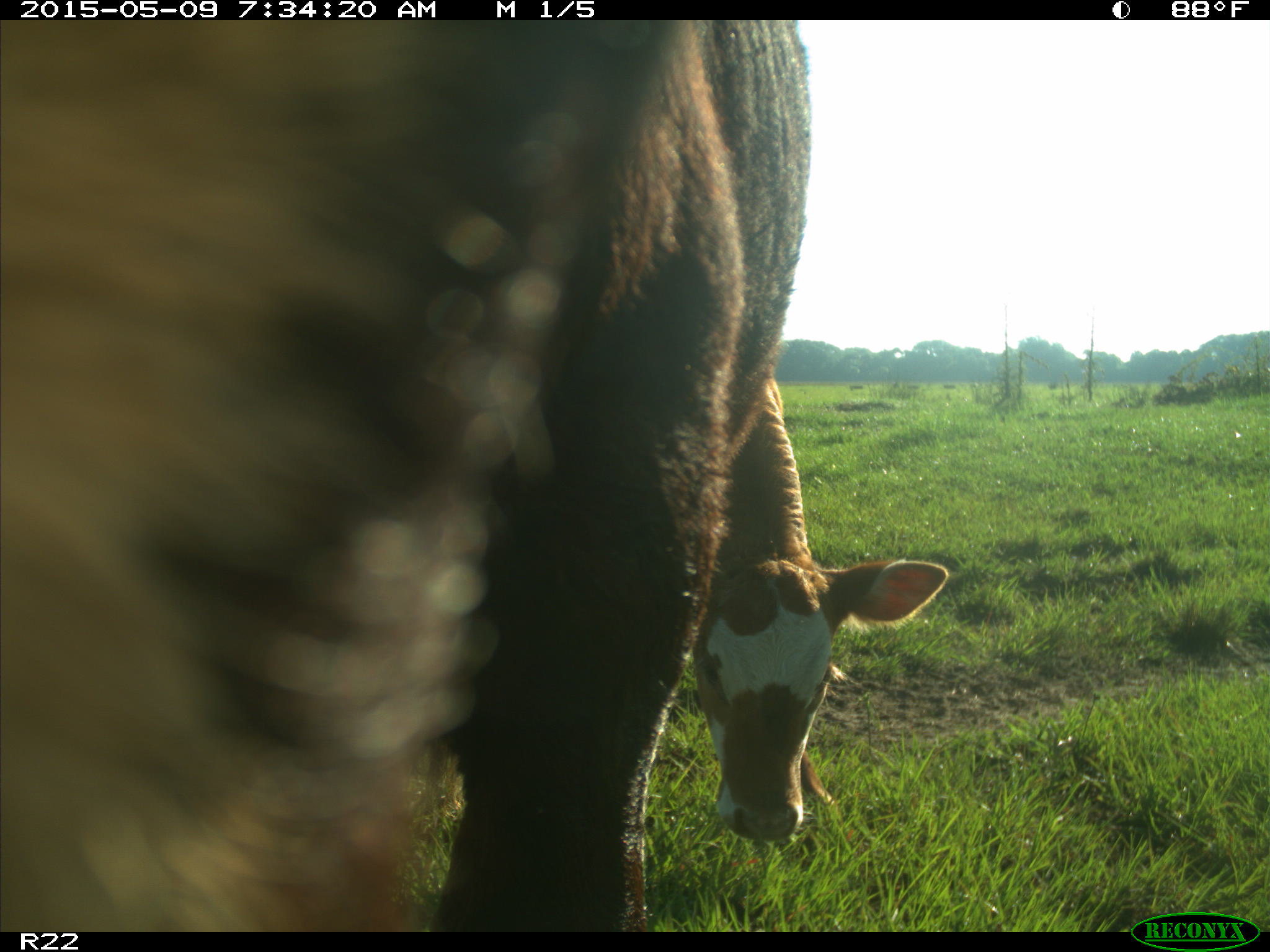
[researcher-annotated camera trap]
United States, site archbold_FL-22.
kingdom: Animalia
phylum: Chordata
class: Mammalia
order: Artiodactyla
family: Bovidae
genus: Bos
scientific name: Bos taurus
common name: domestic cow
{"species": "Bos taurus (domestic cow)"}